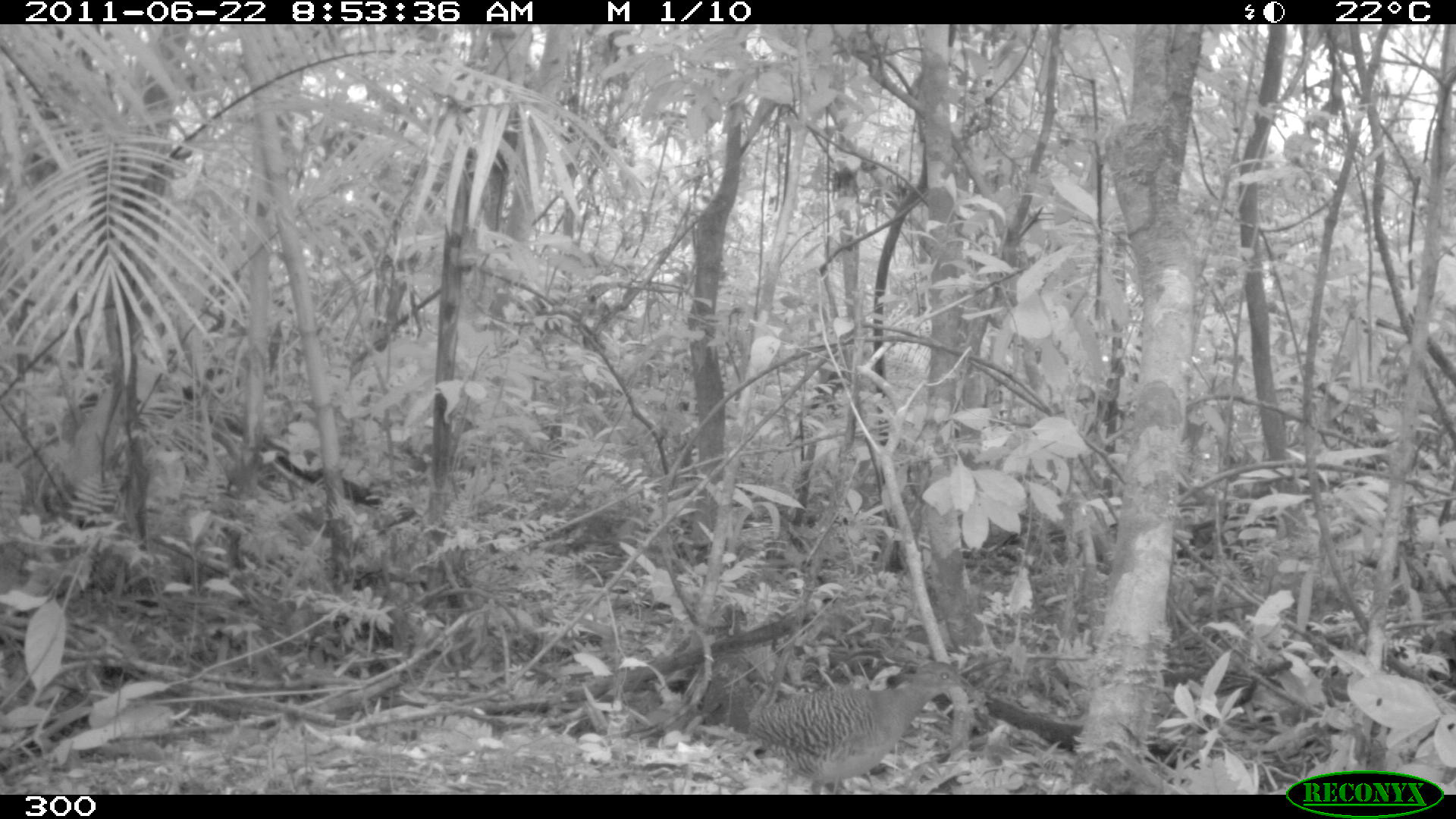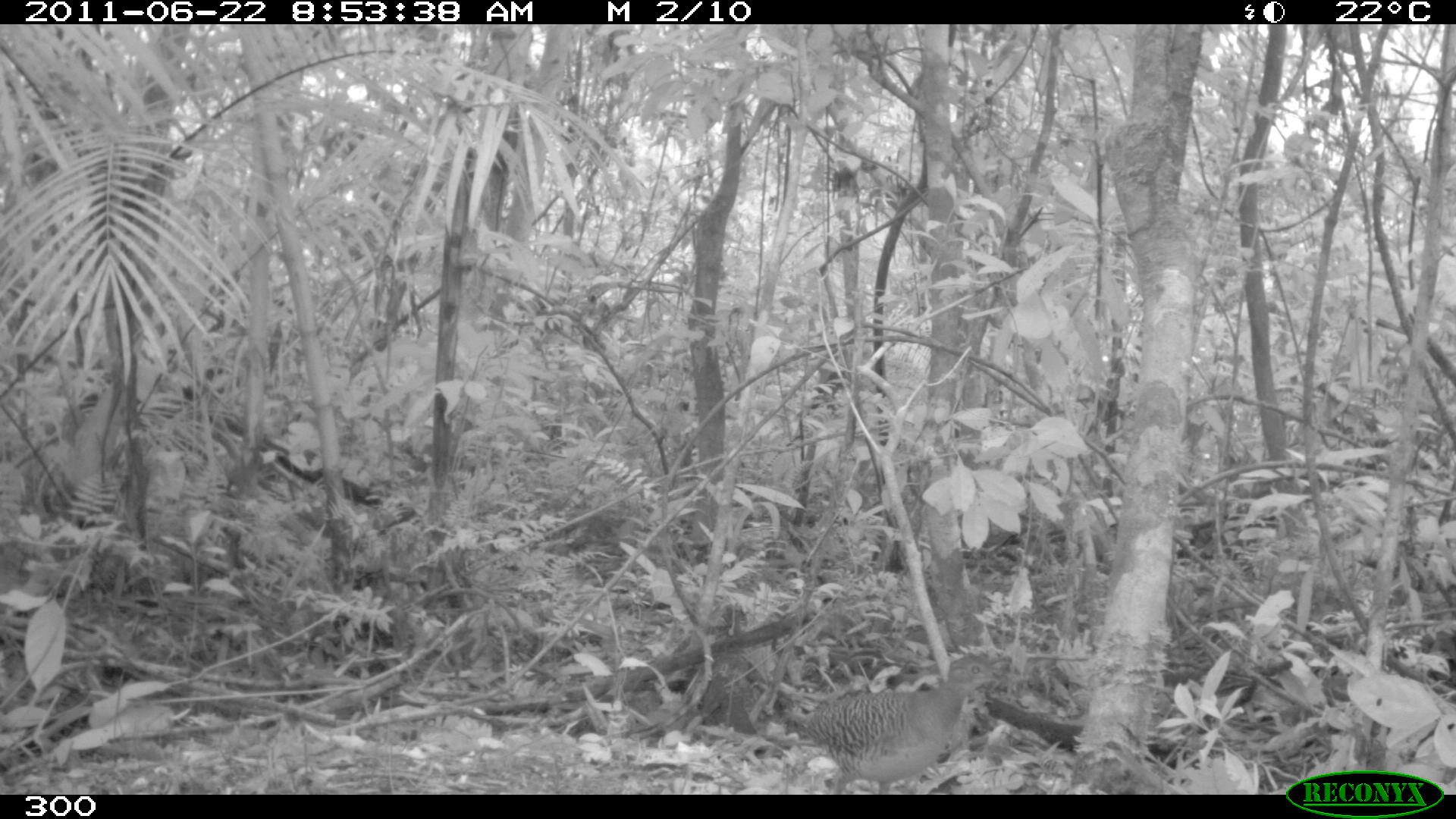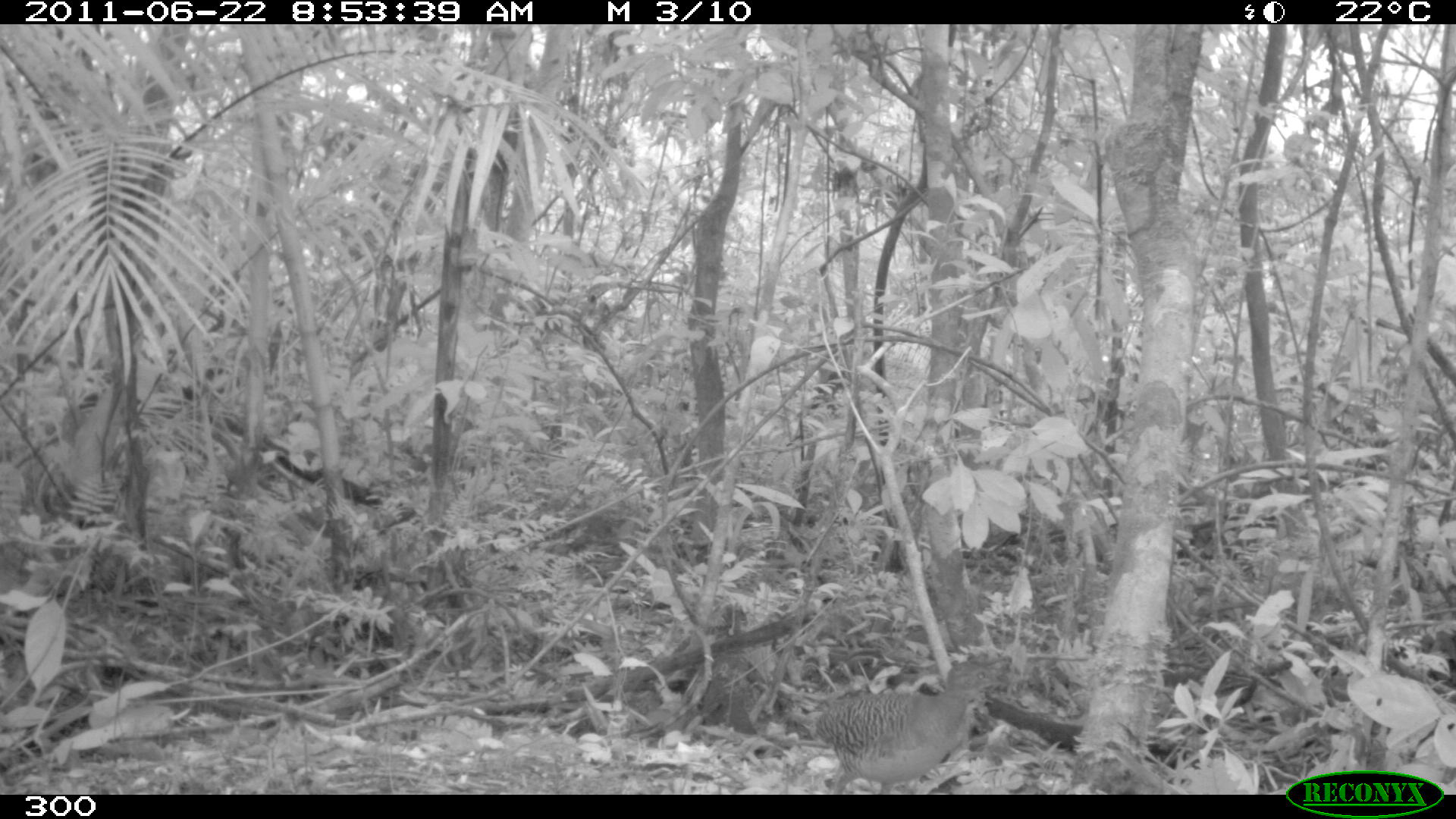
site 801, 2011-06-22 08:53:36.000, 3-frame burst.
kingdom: Animalia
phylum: Chordata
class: Aves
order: Galliformes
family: Phasianidae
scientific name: Phasianidae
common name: quails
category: quail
Quail (quails) (Phasianidae).